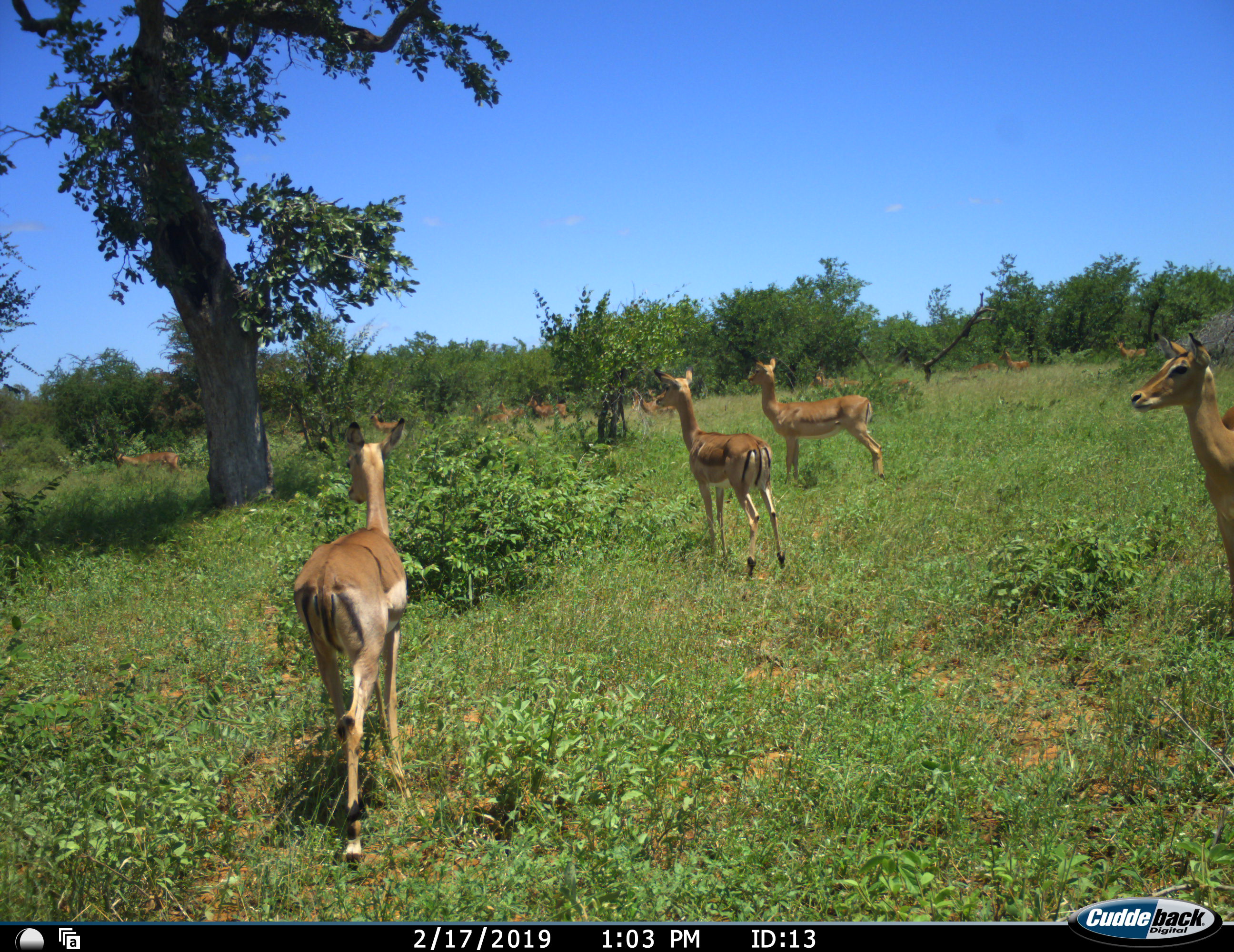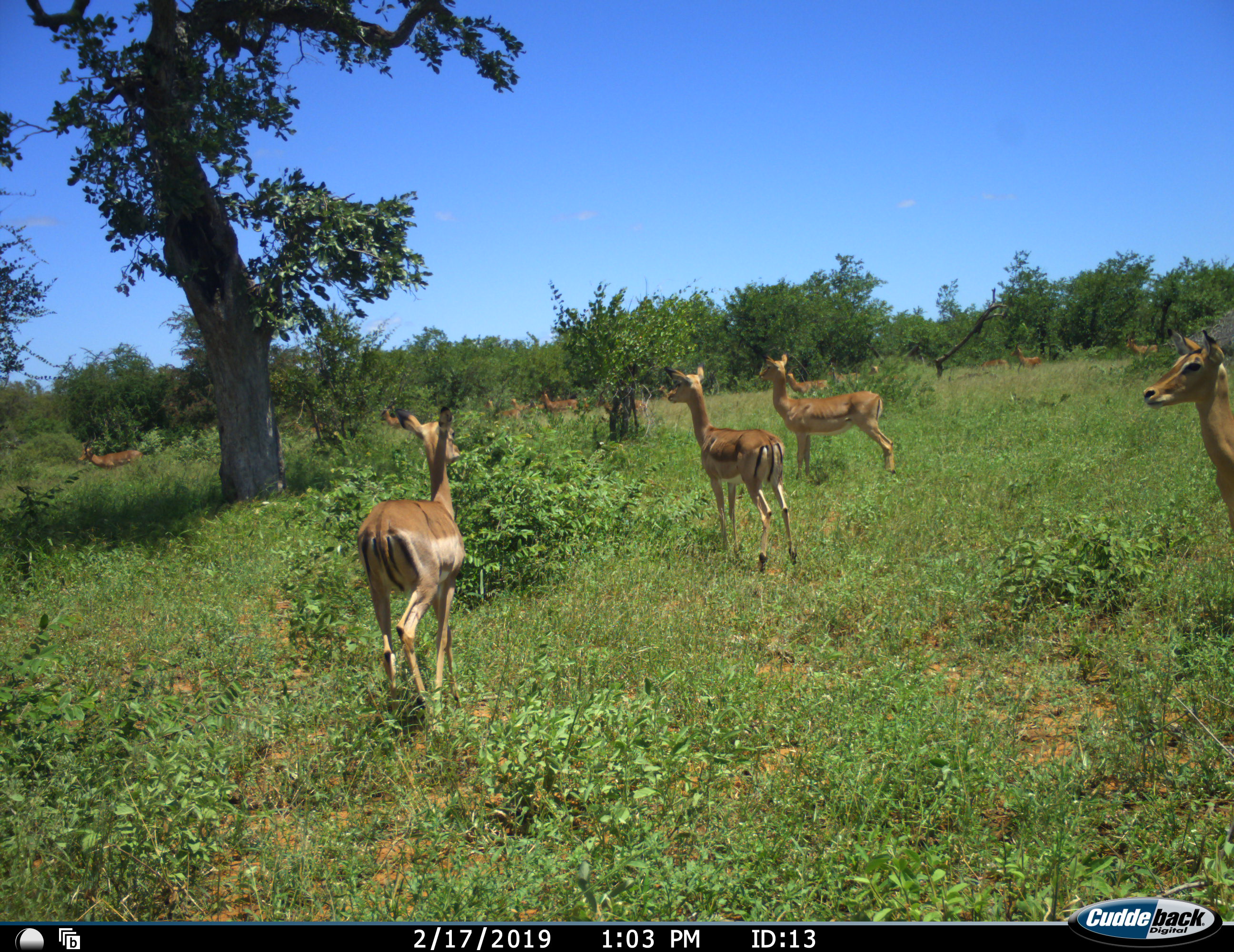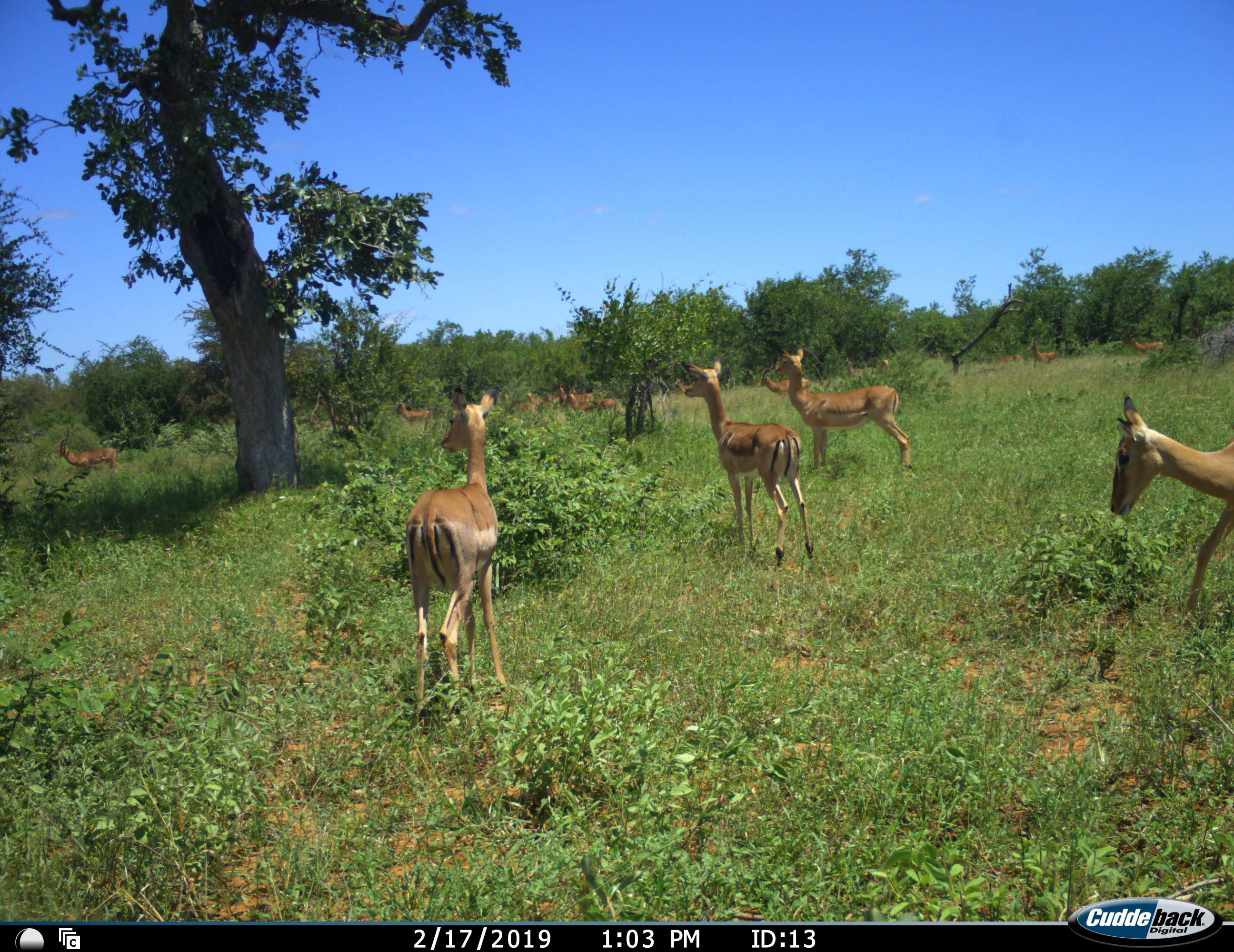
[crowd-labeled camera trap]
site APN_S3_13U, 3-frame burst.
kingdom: Animalia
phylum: Chordata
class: Mammalia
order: Artiodactyla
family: Bovidae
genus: Aepyceros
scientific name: Aepyceros melampus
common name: impala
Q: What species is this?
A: Impala (Aepyceros melampus).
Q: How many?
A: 11-50.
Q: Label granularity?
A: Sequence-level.